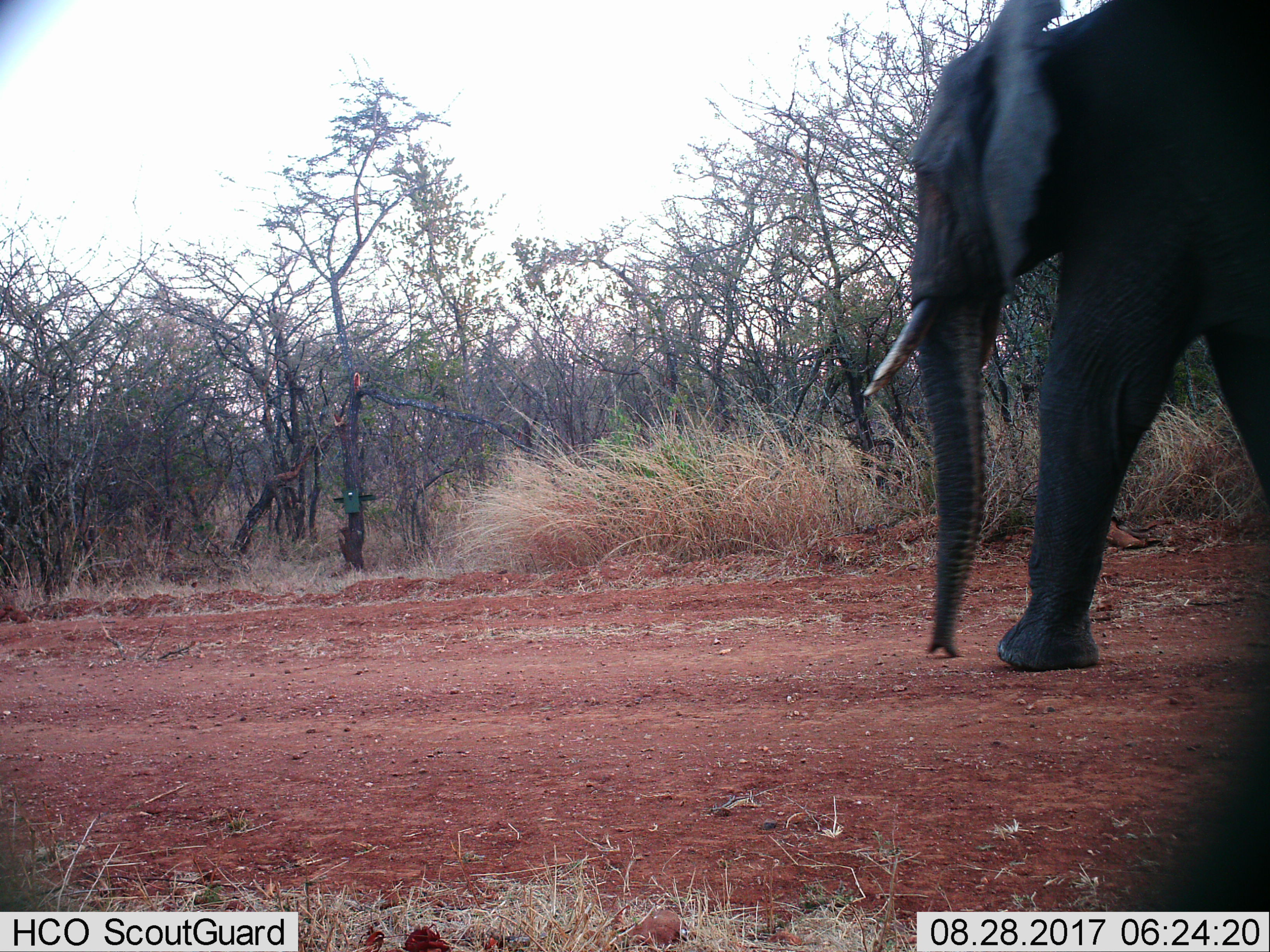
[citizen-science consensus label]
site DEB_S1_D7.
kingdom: Animalia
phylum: Chordata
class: Mammalia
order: Proboscidea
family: Elephantidae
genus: Loxodonta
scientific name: Loxodonta africana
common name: african bush elephant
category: elephant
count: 1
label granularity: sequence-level